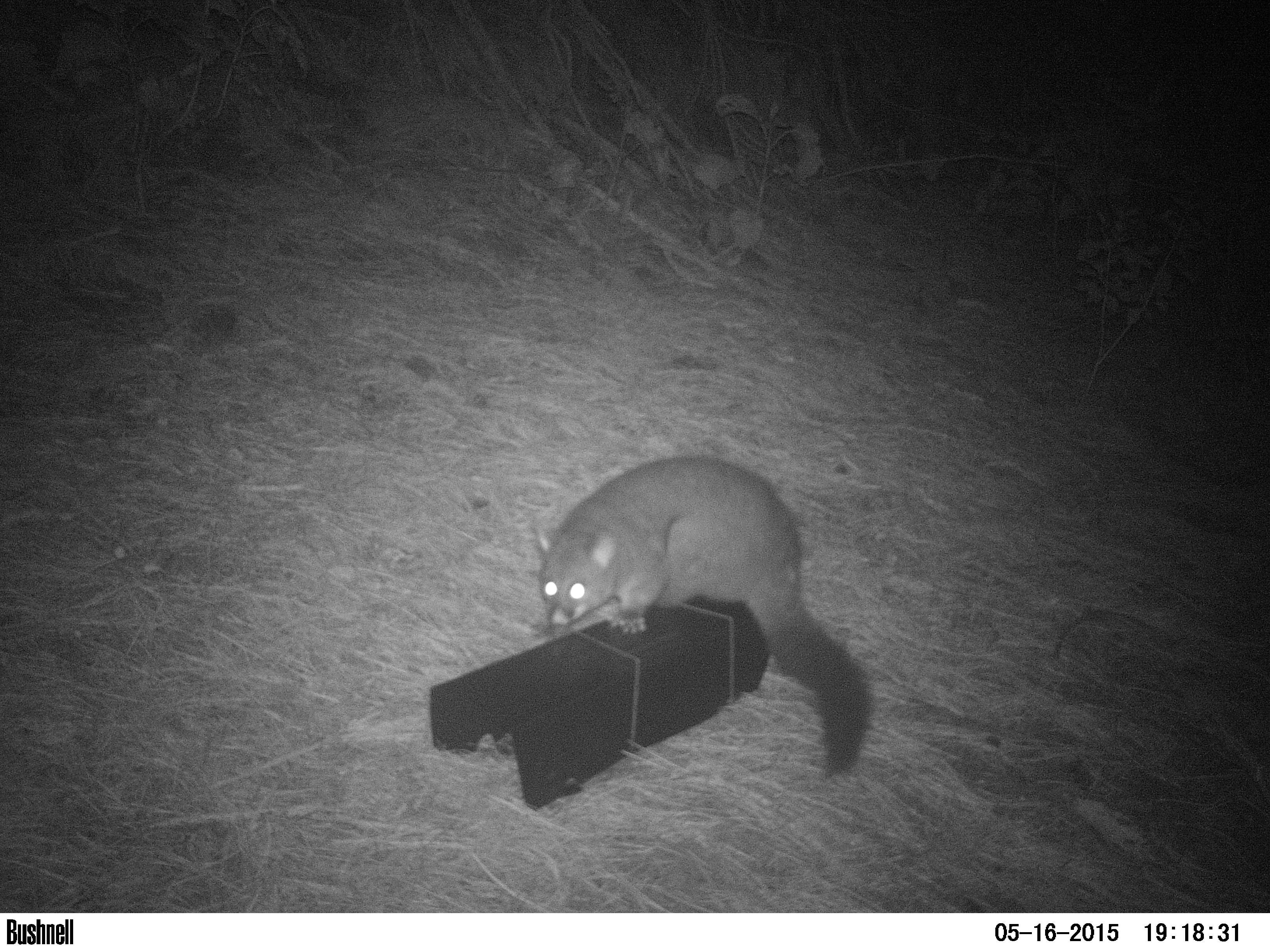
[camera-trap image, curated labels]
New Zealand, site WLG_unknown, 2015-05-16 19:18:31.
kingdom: Animalia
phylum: Chordata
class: Mammalia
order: Diprotodontia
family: Phalangeridae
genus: Trichosurus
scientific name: Trichosurus vulpecula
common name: common brushtail possum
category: possum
Possum (common brushtail possum) (Trichosurus vulpecula).